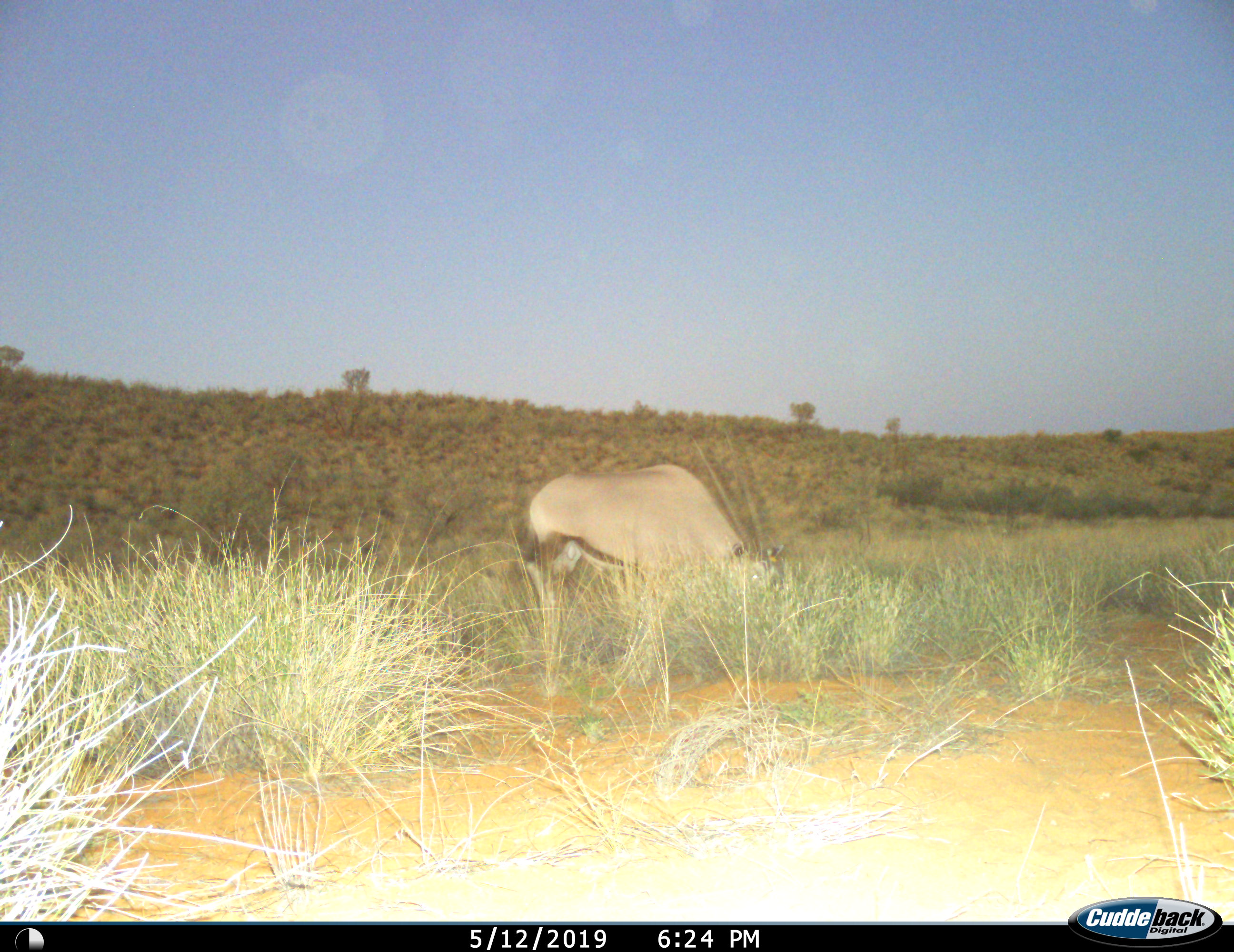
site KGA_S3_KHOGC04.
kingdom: Animalia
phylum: Chordata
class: Mammalia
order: Artiodactyla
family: Bovidae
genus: Oryx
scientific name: Oryx gazella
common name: gemsbok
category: oryx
Oryx (gemsbok) (Oryx gazella), count 1. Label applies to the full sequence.